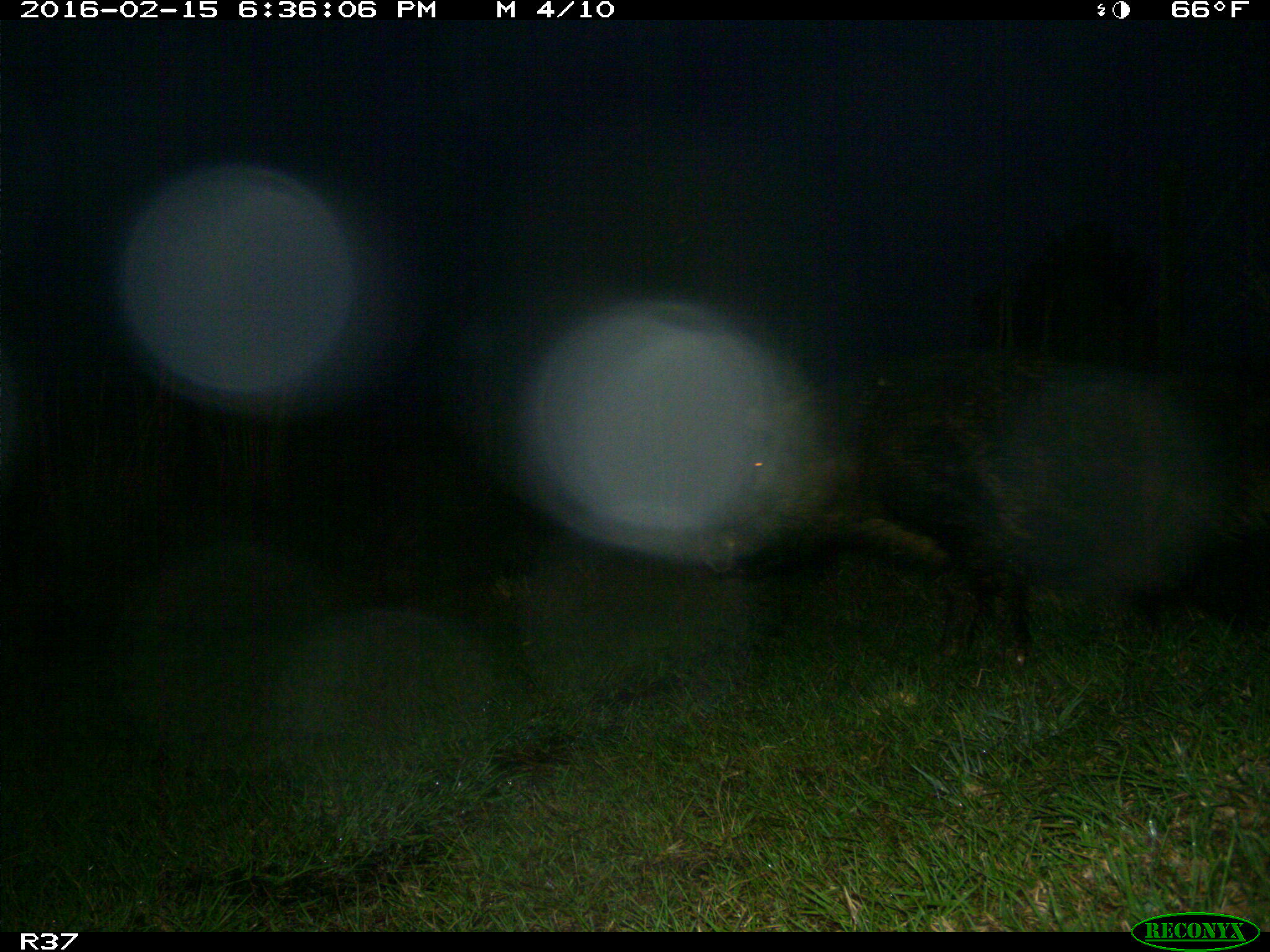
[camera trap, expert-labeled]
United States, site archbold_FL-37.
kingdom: Animalia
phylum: Chordata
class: Mammalia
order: Artiodactyla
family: Suidae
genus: Sus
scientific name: Sus scrofa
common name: wild boar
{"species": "Sus scrofa (wild boar)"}